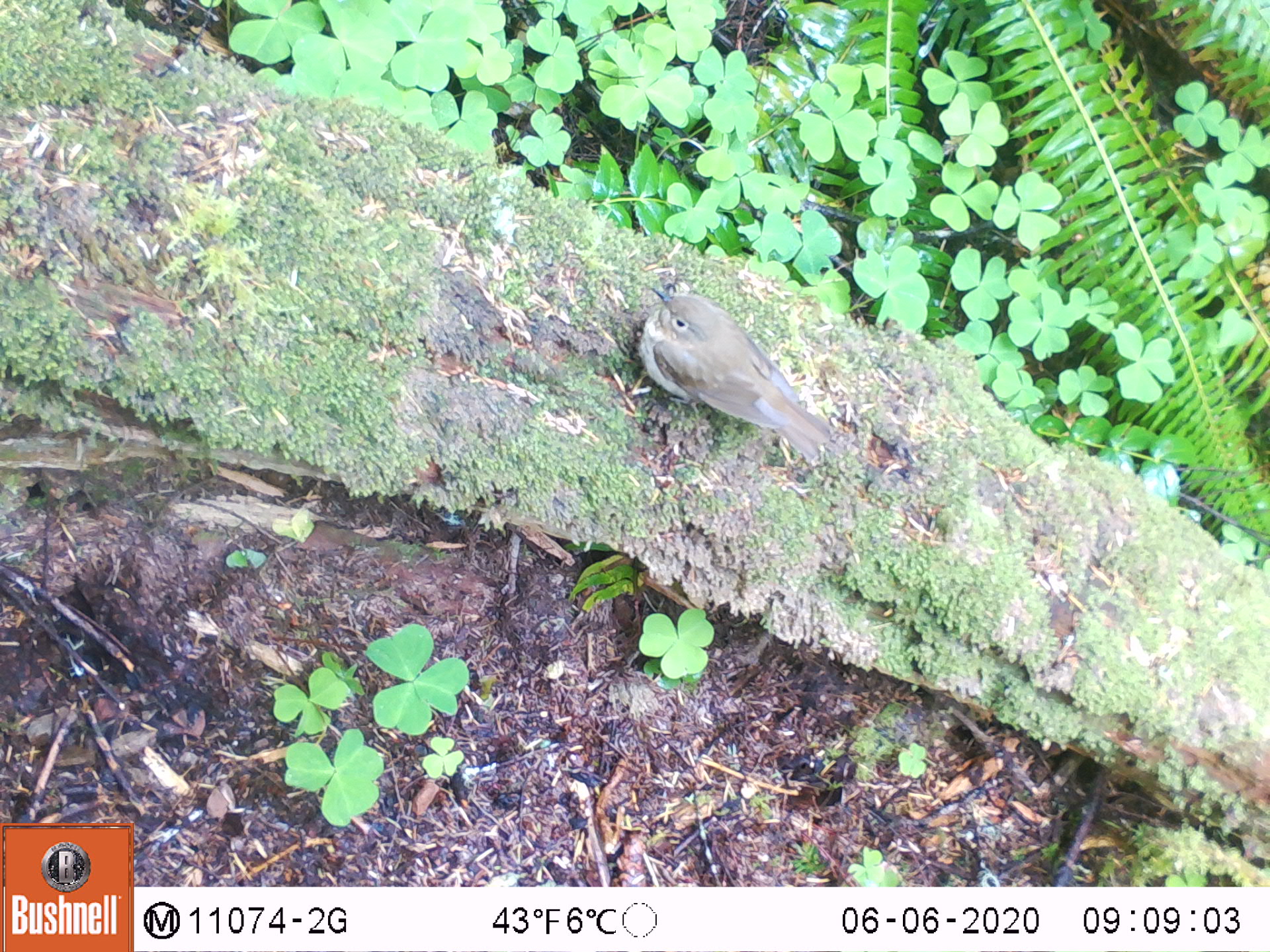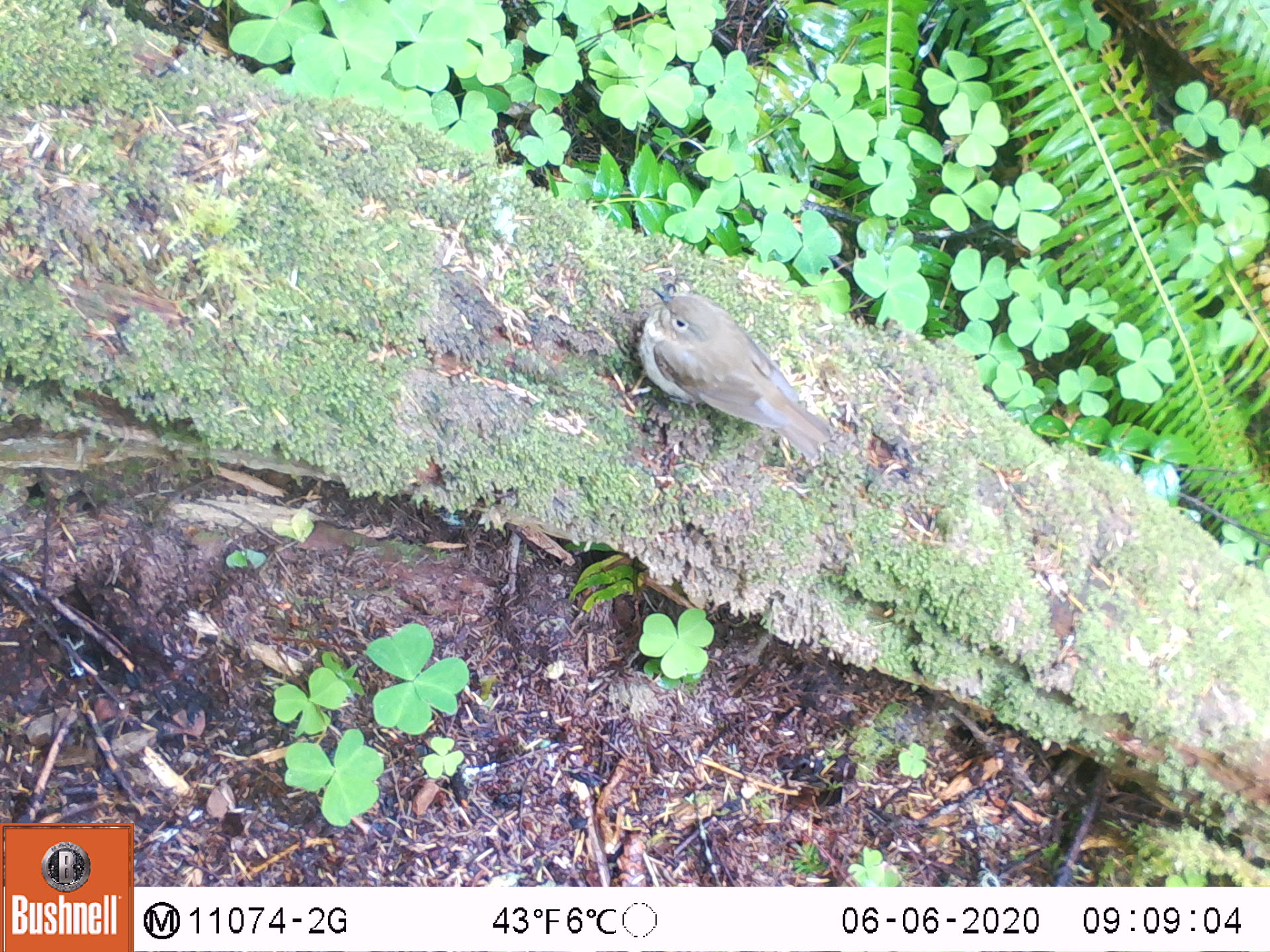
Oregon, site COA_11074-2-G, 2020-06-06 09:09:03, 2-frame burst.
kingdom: Animalia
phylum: Chordata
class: Aves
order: Passeriformes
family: Turdidae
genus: Catharus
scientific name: Catharus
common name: brown thrushes and nightingale-thrushes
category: catharus species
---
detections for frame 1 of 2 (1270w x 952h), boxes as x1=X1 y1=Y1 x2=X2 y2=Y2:
catharus species: x1=630 y1=274 x2=844 y2=482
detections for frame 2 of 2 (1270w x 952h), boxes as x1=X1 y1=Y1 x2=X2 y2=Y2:
catharus species: x1=625 y1=276 x2=846 y2=477